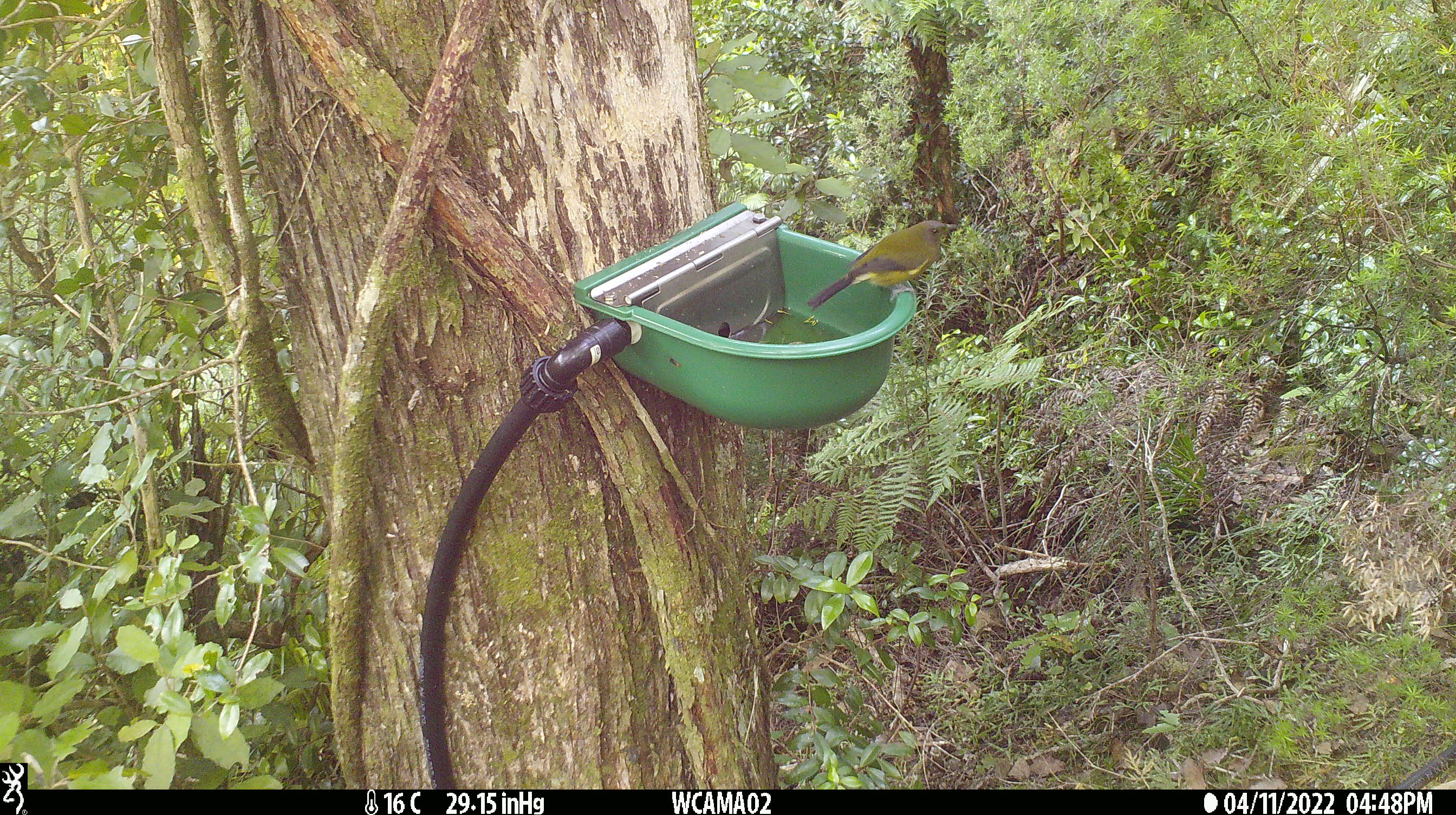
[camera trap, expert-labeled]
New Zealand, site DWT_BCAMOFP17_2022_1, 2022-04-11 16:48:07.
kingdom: Animalia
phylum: Chordata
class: Aves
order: Passeriformes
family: Meliphagidae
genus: Anthornis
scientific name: Anthornis melanura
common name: new zealand bellbird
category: bellbird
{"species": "bellbird (new zealand bellbird) (Anthornis melanura)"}